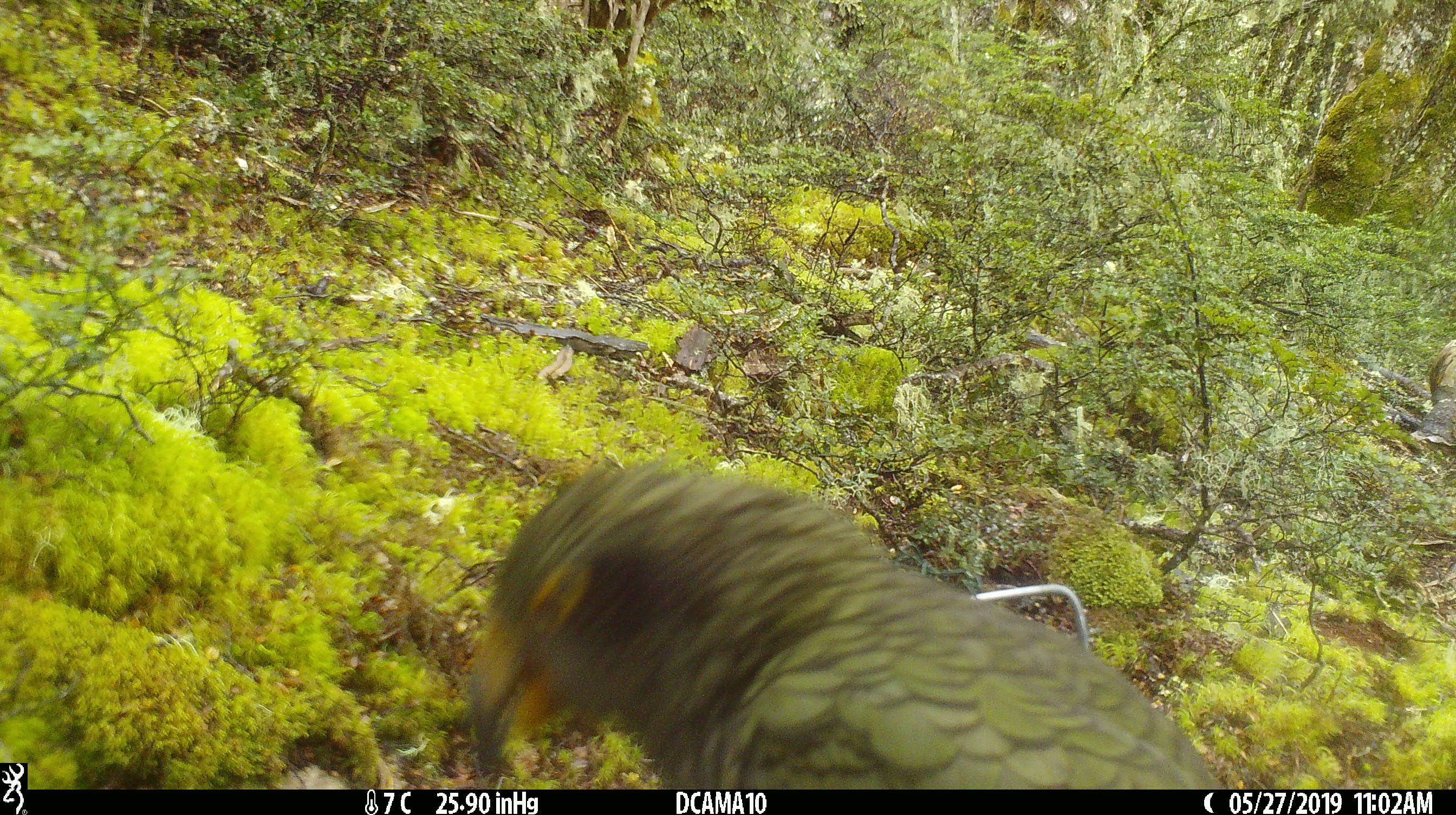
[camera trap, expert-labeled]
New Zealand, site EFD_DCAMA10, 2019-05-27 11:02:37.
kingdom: Animalia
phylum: Chordata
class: Aves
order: Psittaciformes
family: Strigopidae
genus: Nestor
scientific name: Nestor notabilis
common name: kea